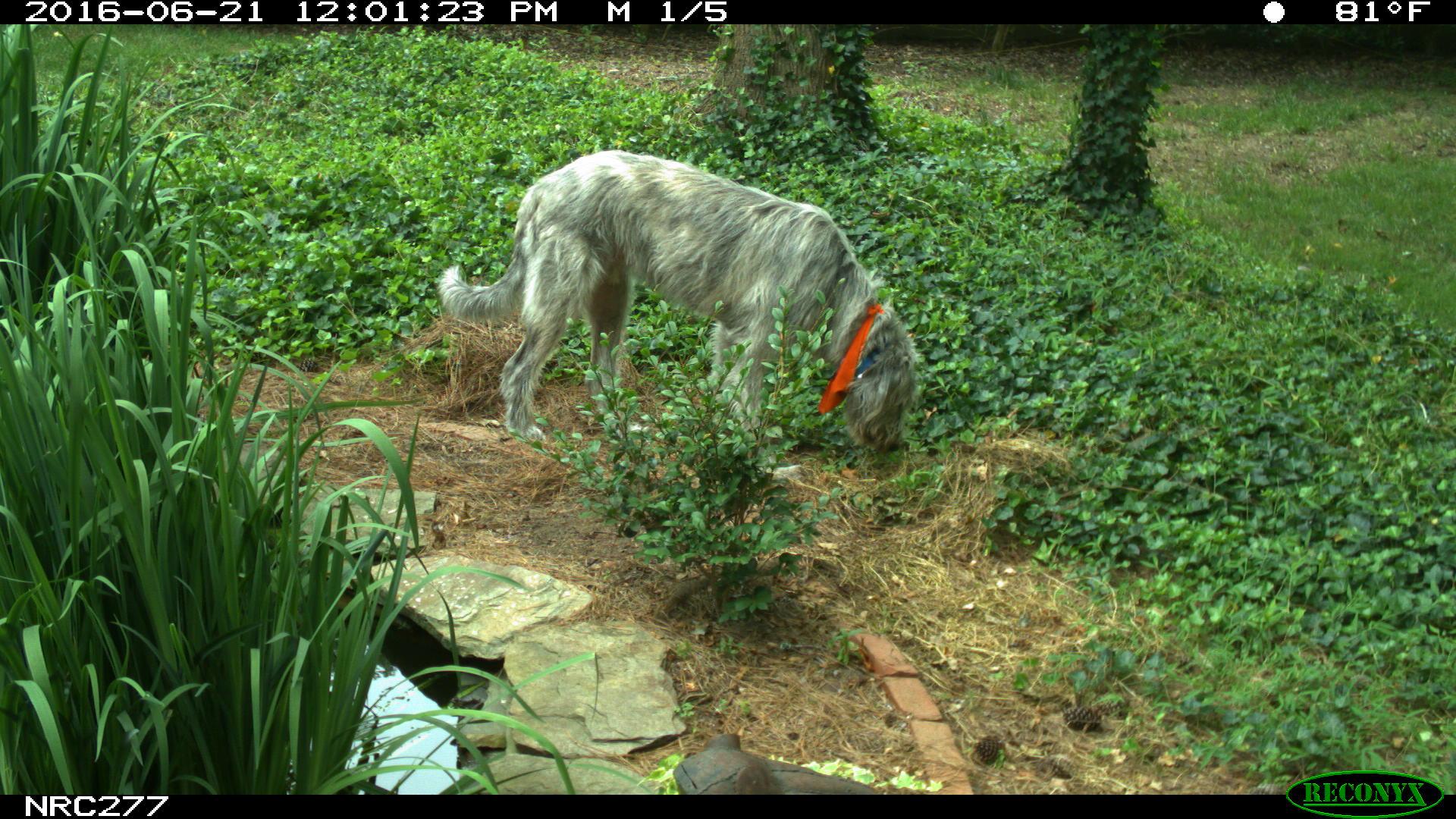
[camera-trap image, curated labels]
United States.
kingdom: Animalia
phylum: Chordata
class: Mammalia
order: Carnivora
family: Canidae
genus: Canis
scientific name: Canis familiaris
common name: domestic dog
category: Dog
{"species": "Dog (domestic dog) (Canis familiaris)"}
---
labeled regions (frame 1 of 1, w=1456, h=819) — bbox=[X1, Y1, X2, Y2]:
Dog: bbox=[438, 152, 945, 459]